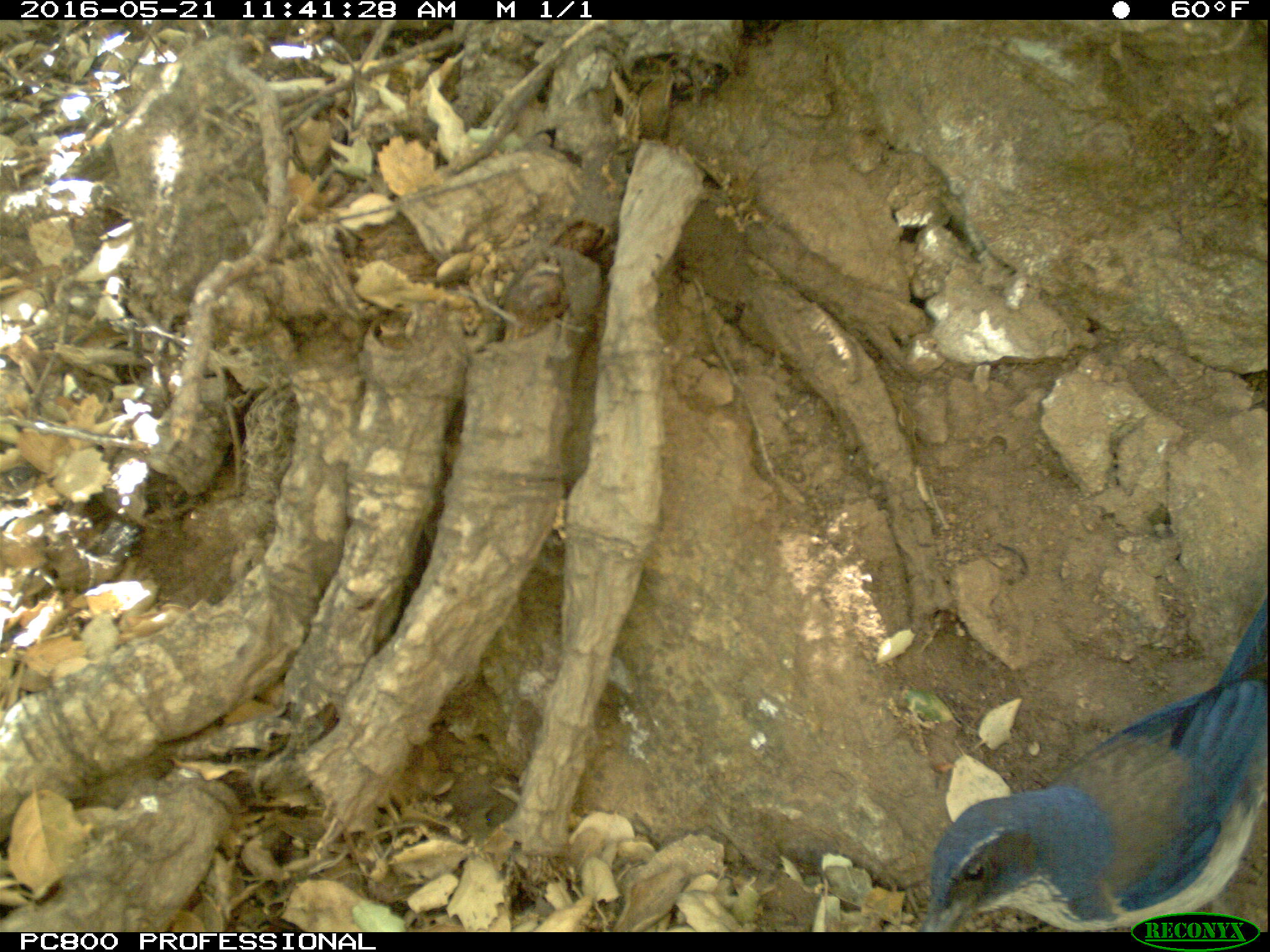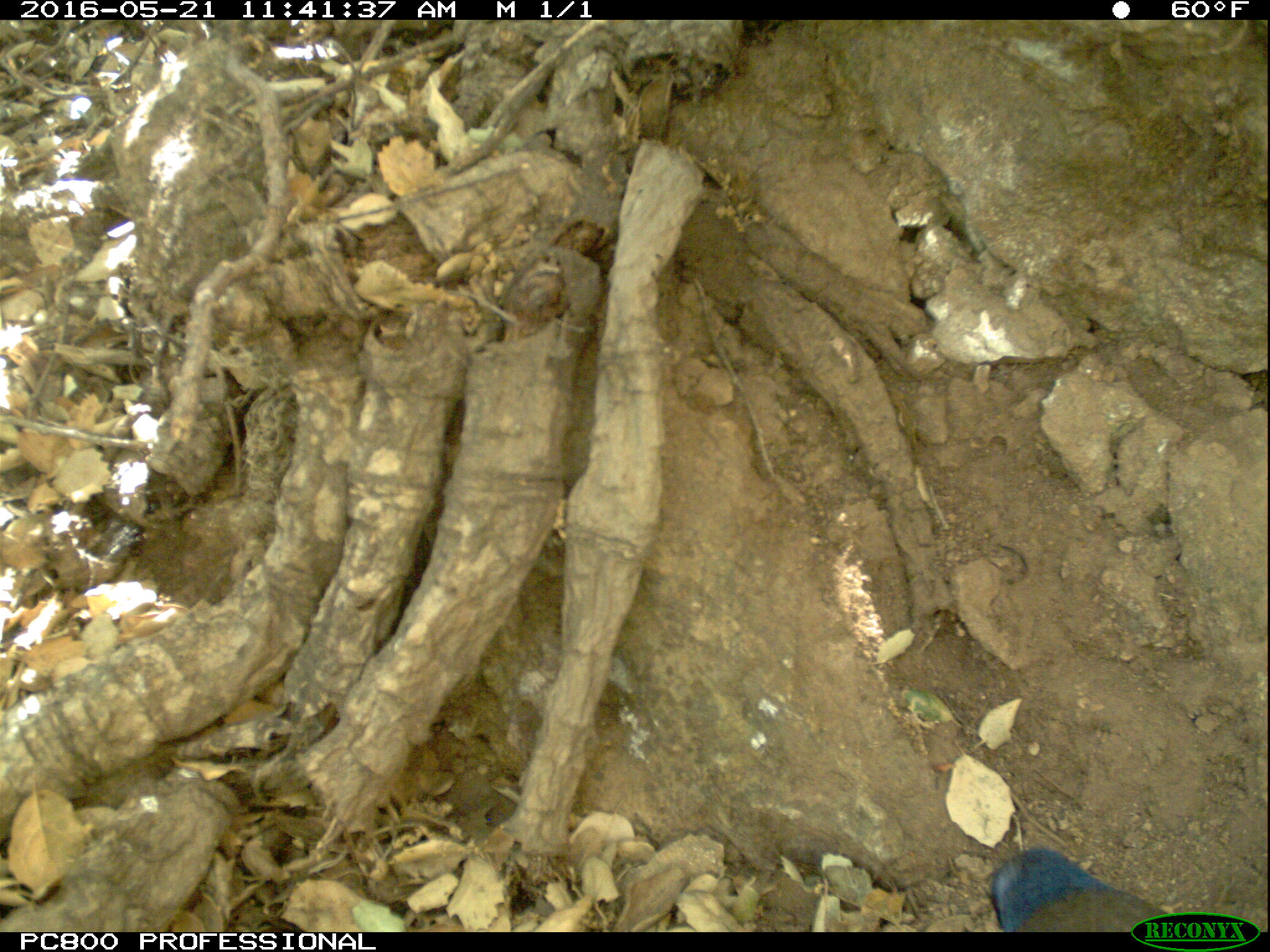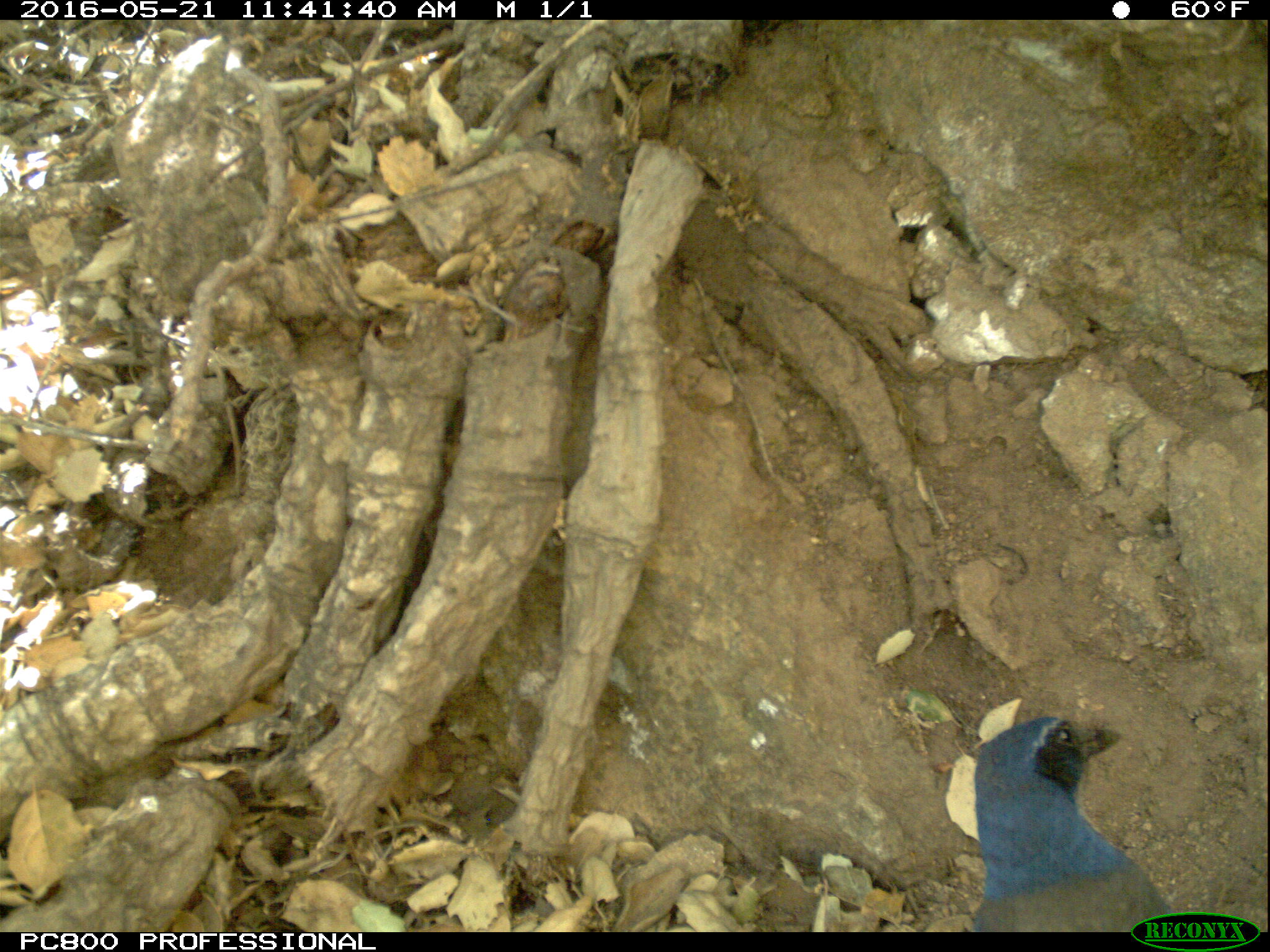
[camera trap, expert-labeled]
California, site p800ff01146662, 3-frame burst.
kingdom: Animalia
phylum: Chordata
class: Aves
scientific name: Aves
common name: bird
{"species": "bird (Aves)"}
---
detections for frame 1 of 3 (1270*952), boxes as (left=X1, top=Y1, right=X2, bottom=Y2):
bird: (left=920, top=597, right=1269, bottom=932)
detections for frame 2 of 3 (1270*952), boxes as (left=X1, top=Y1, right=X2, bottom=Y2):
bird: (left=990, top=847, right=1174, bottom=931)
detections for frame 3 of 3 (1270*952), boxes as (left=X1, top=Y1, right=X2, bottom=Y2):
bird: (left=970, top=715, right=1186, bottom=931)